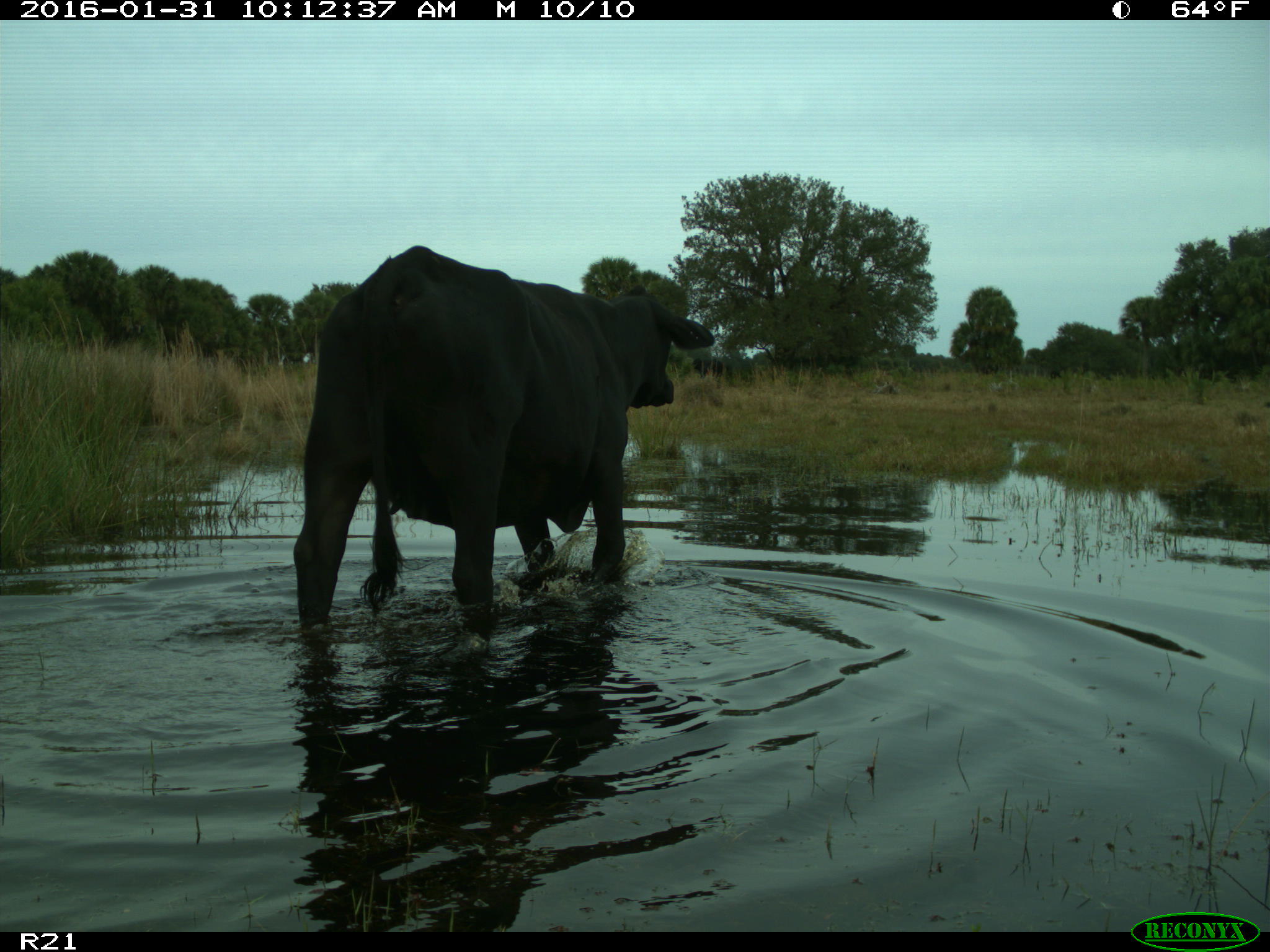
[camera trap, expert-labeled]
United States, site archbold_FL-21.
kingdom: Animalia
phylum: Chordata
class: Mammalia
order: Artiodactyla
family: Bovidae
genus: Bos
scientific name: Bos taurus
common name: domestic cow